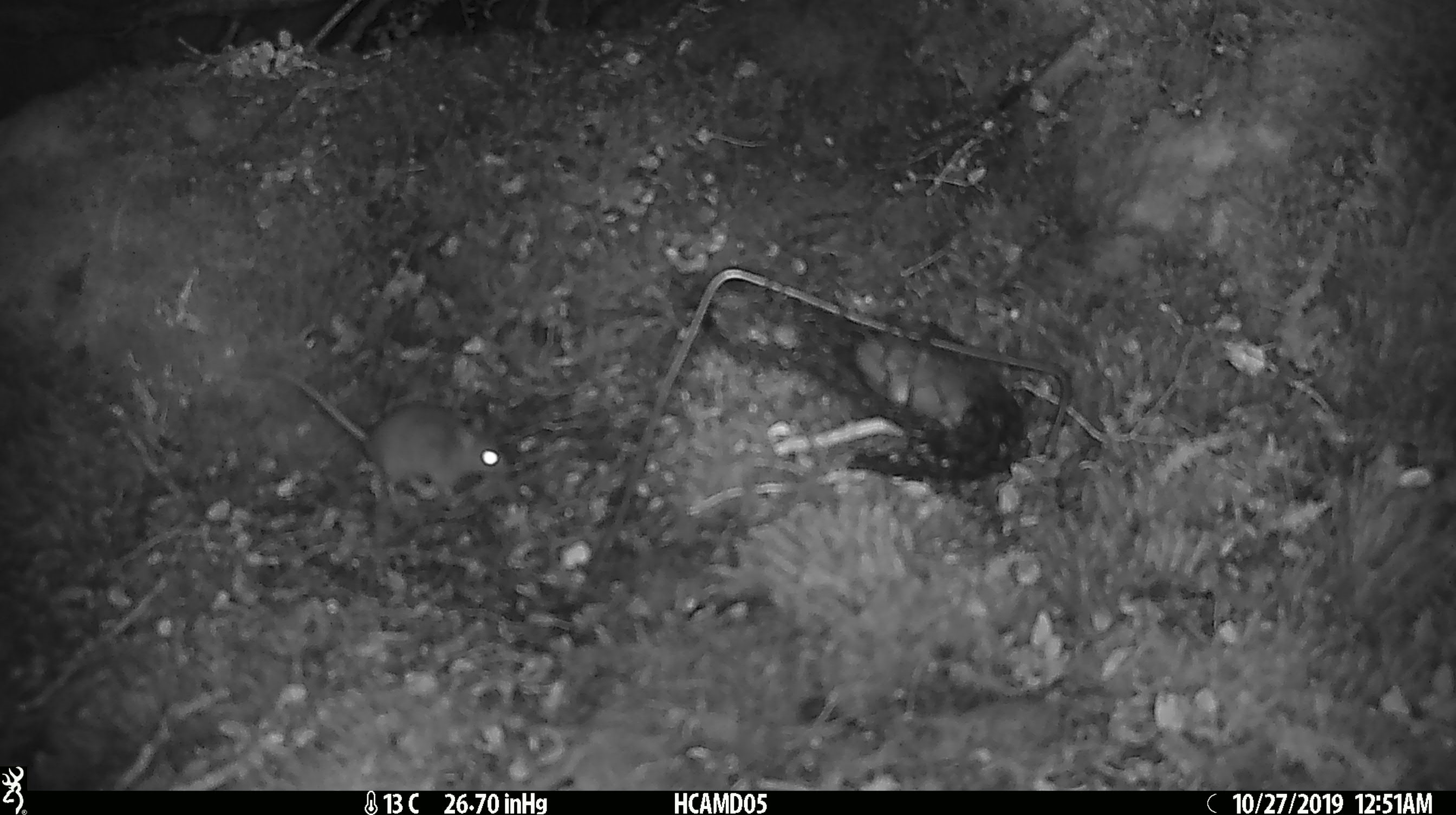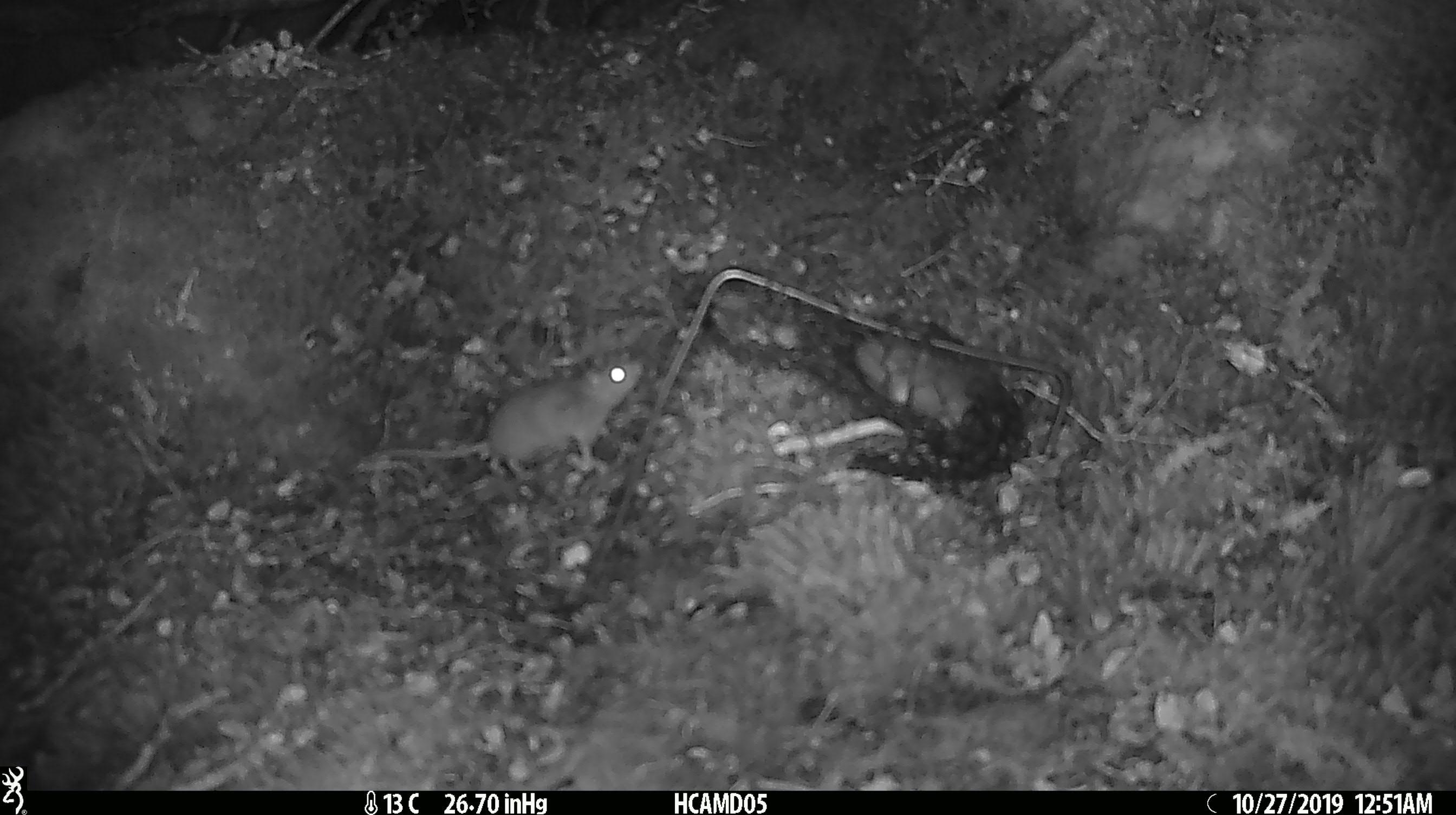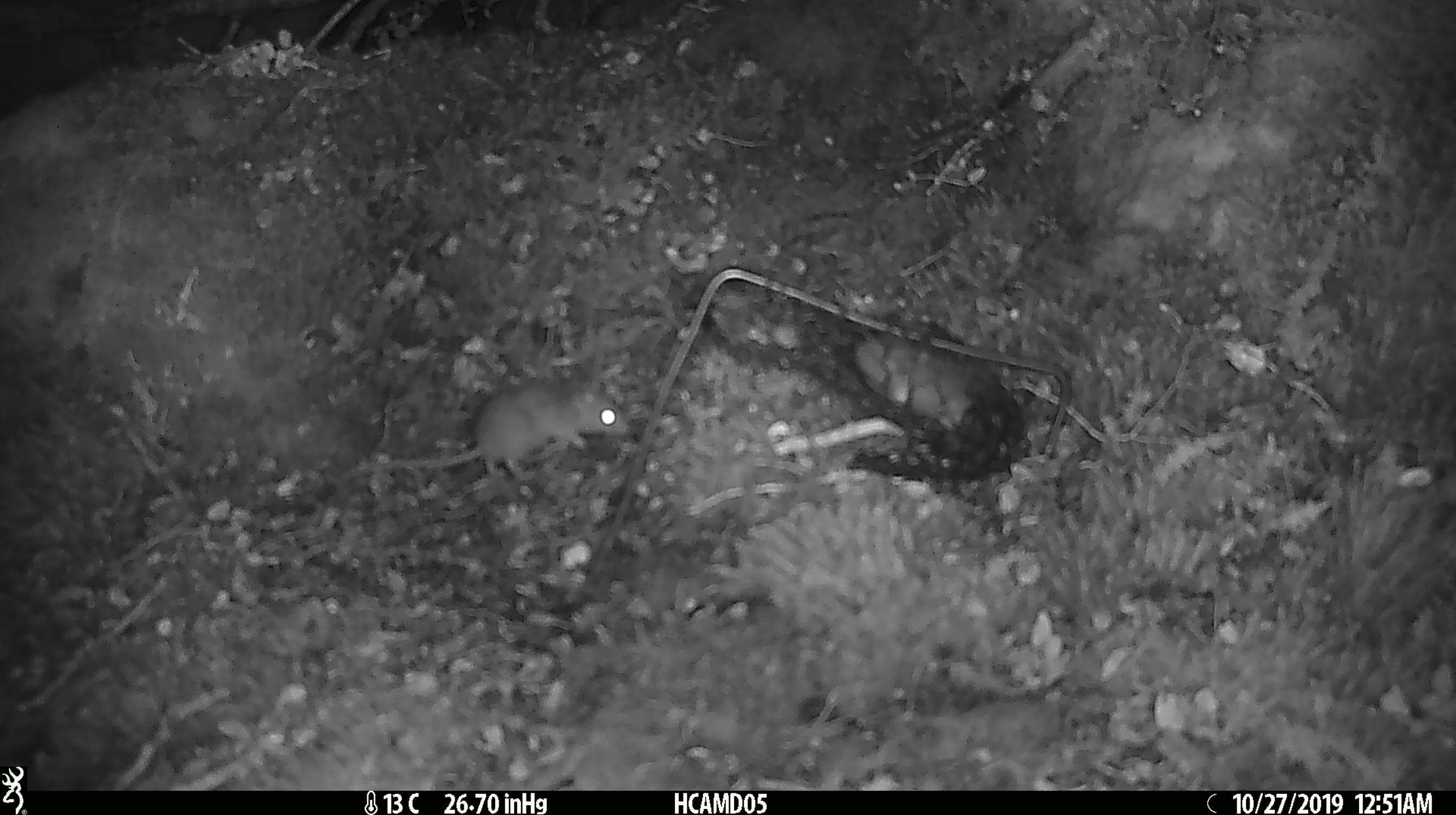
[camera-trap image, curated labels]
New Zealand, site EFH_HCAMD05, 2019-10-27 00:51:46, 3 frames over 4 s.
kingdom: Animalia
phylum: Chordata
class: Mammalia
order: Rodentia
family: Muridae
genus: Mus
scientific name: Mus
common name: mouse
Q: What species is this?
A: Mouse (Mus).